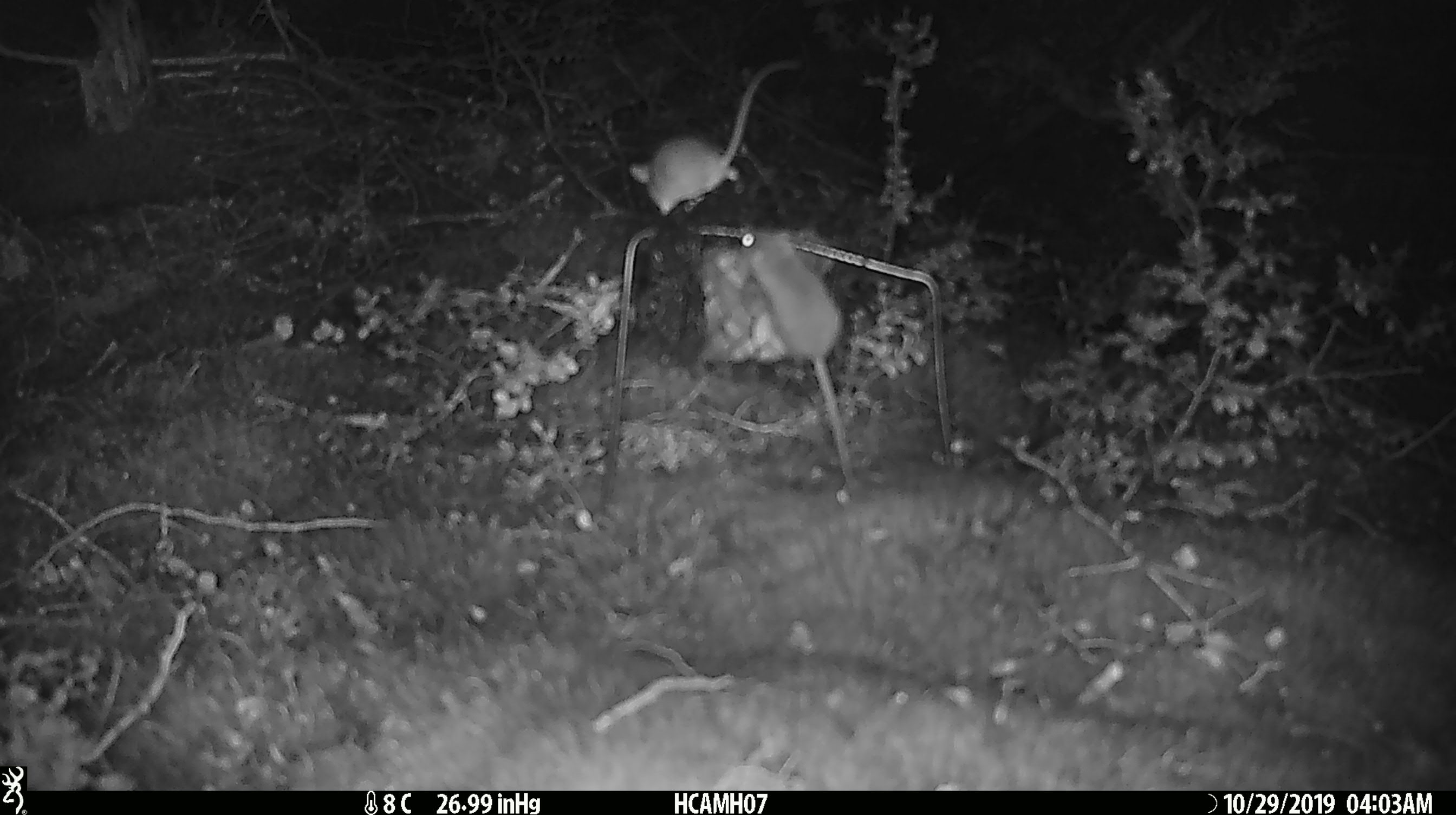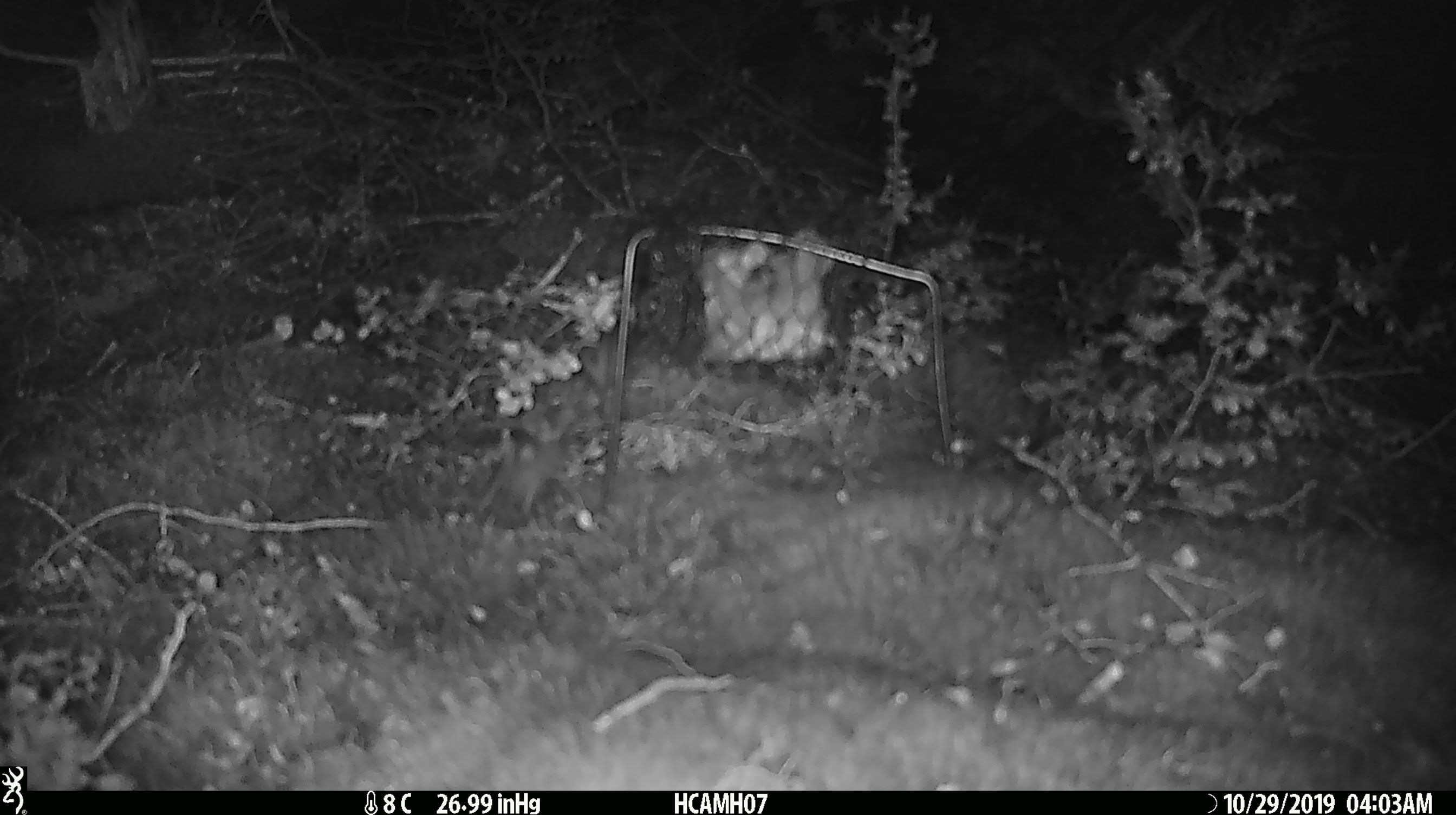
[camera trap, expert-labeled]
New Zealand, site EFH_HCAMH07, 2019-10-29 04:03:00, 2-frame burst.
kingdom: Animalia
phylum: Chordata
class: Mammalia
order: Rodentia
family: Muridae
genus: Mus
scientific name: Mus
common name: mouse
Mouse (Mus).